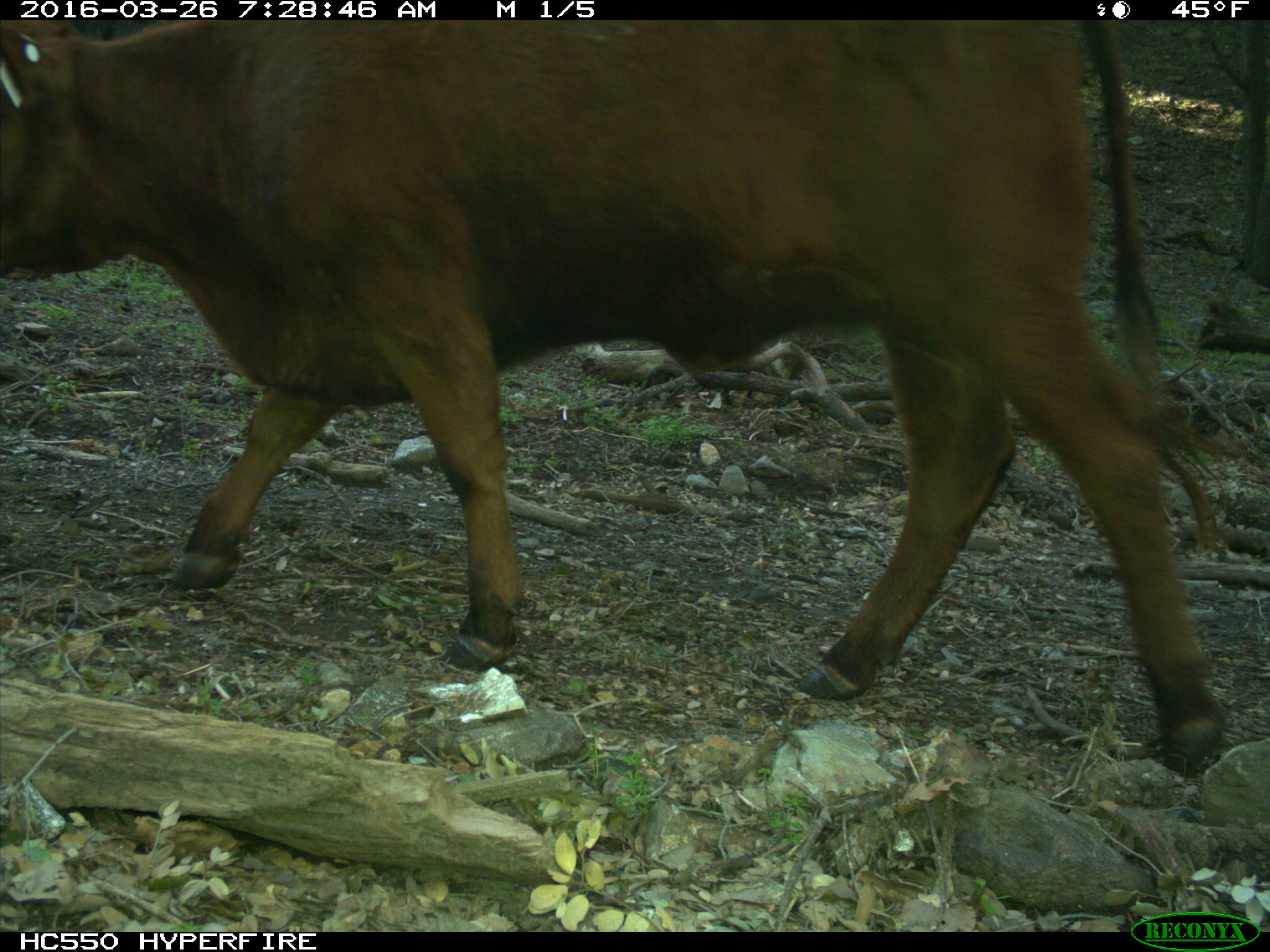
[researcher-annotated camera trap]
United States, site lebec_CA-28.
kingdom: Animalia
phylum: Chordata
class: Mammalia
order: Artiodactyla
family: Bovidae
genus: Bos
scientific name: Bos taurus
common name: domestic cow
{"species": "Bos taurus (domestic cow)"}